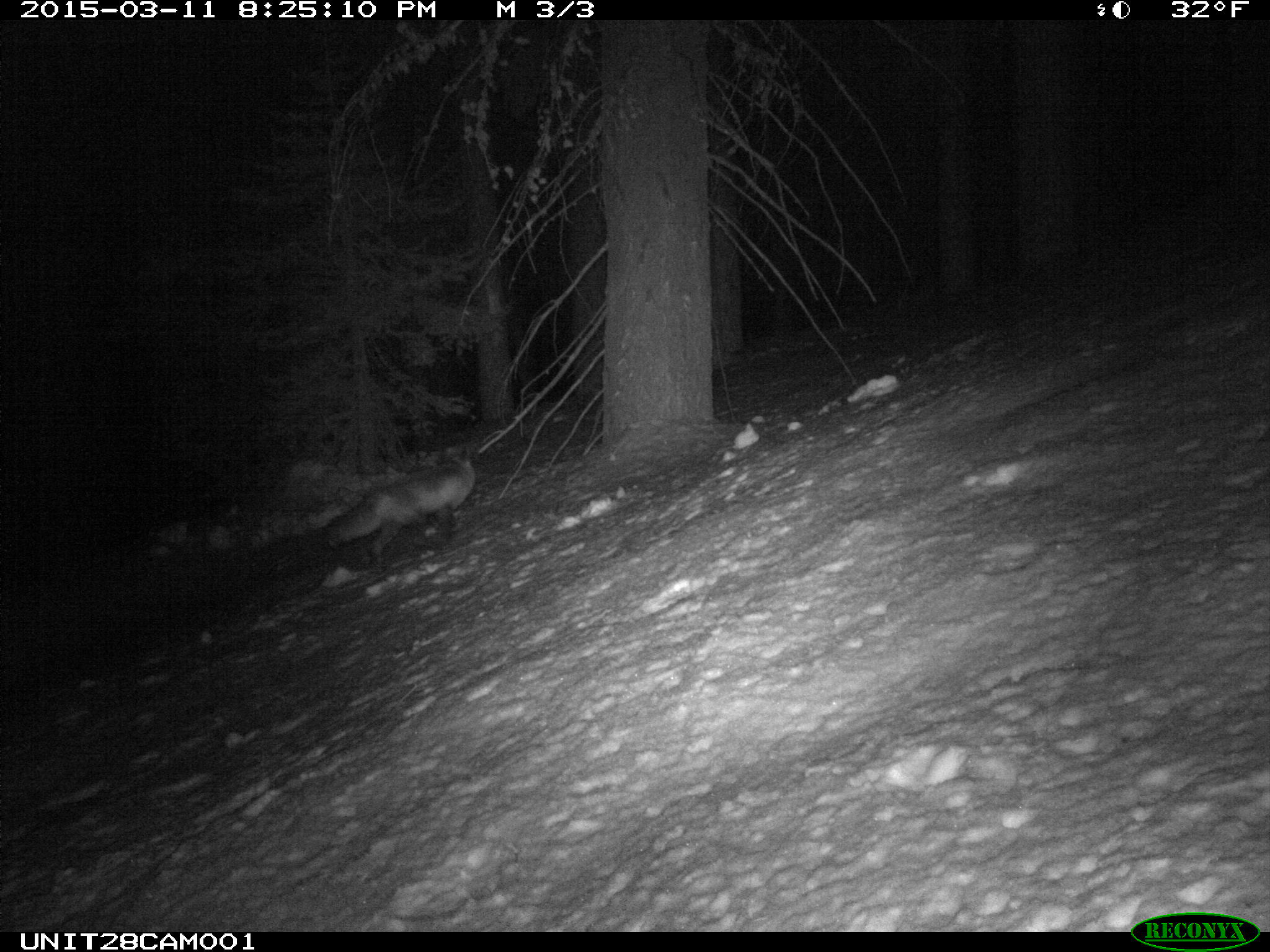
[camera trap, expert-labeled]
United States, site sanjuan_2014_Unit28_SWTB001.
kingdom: Animalia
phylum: Chordata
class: Mammalia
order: Carnivora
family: Canidae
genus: Vulpes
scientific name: Vulpes vulpes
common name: red fox